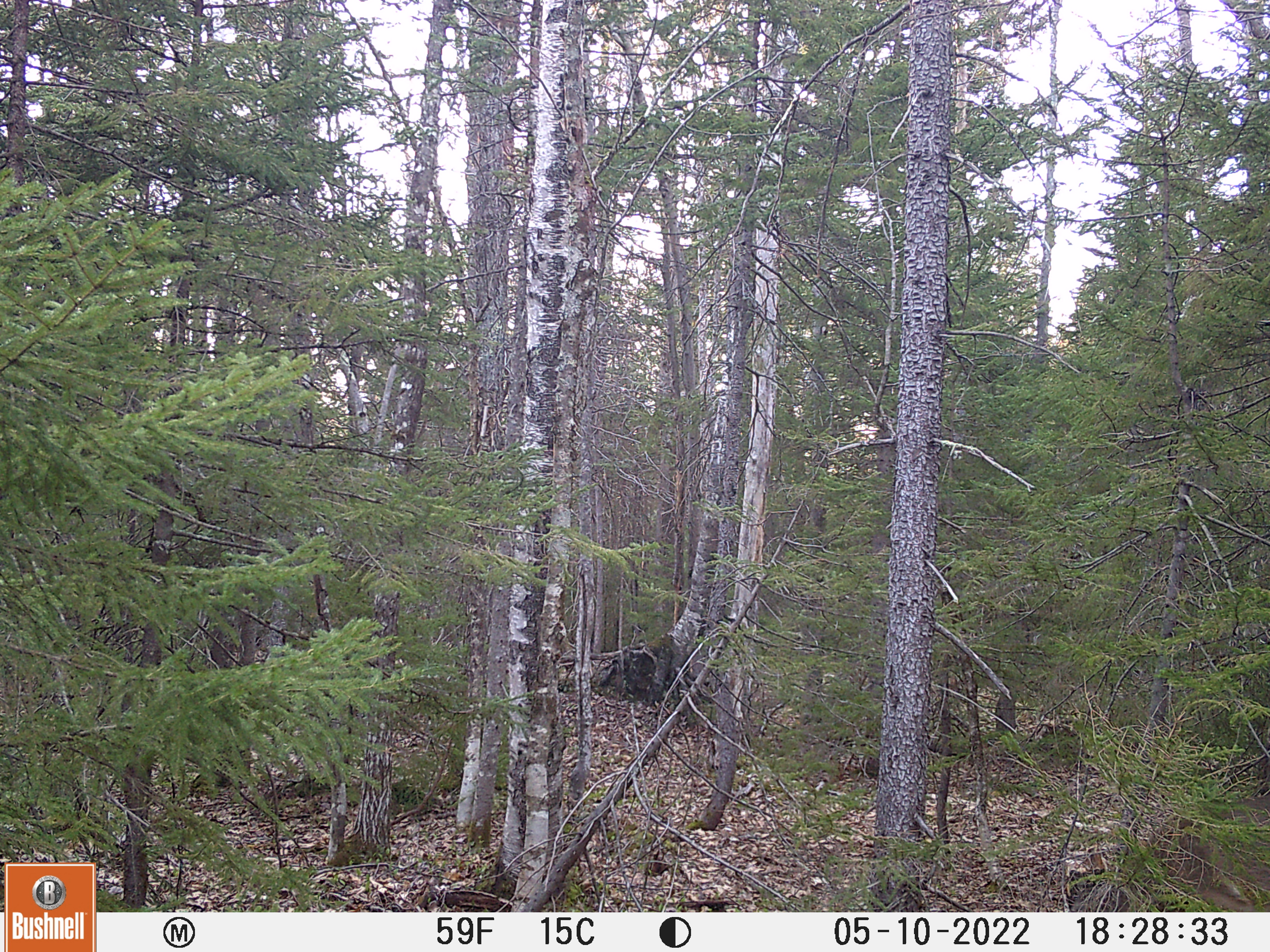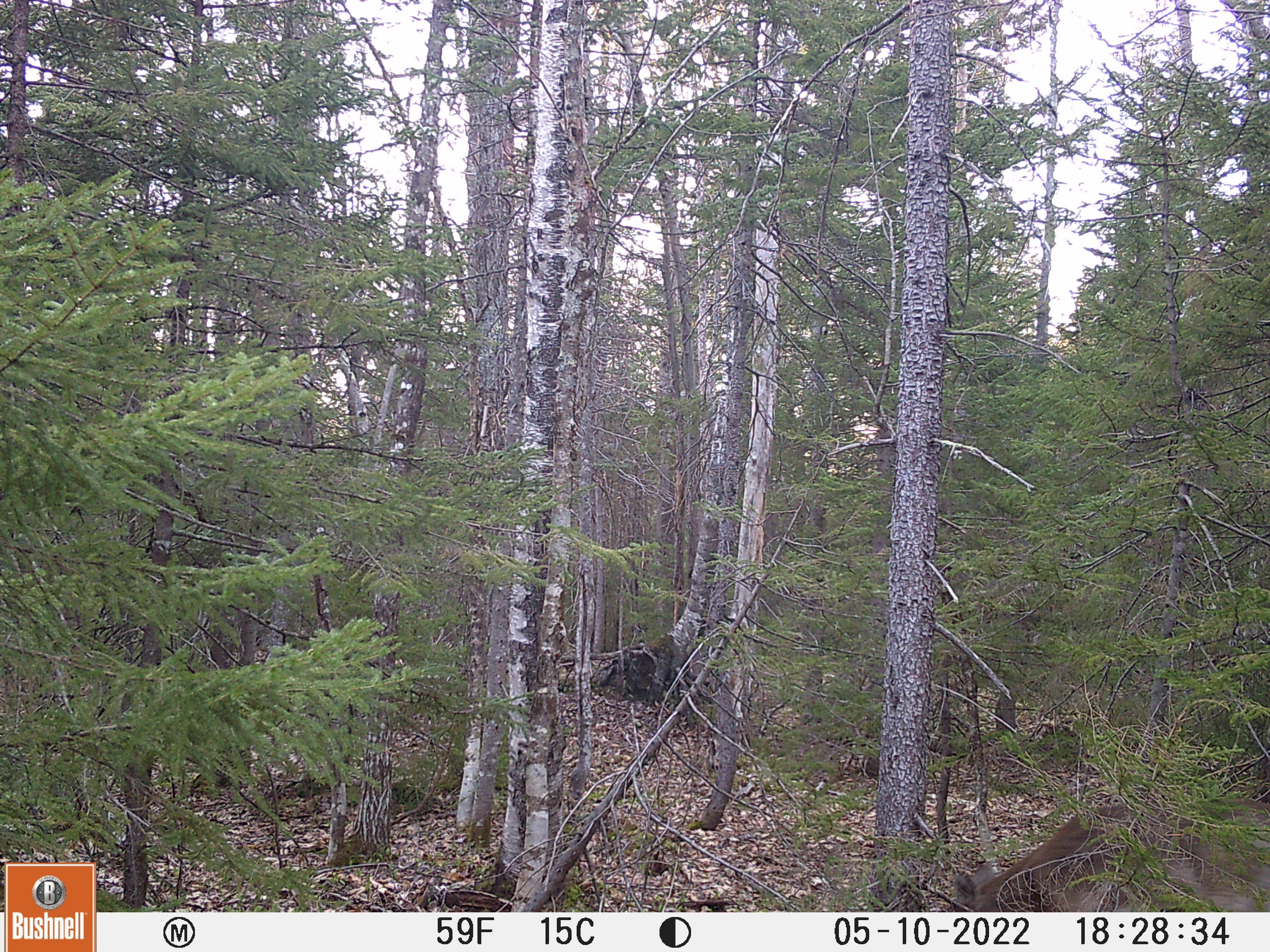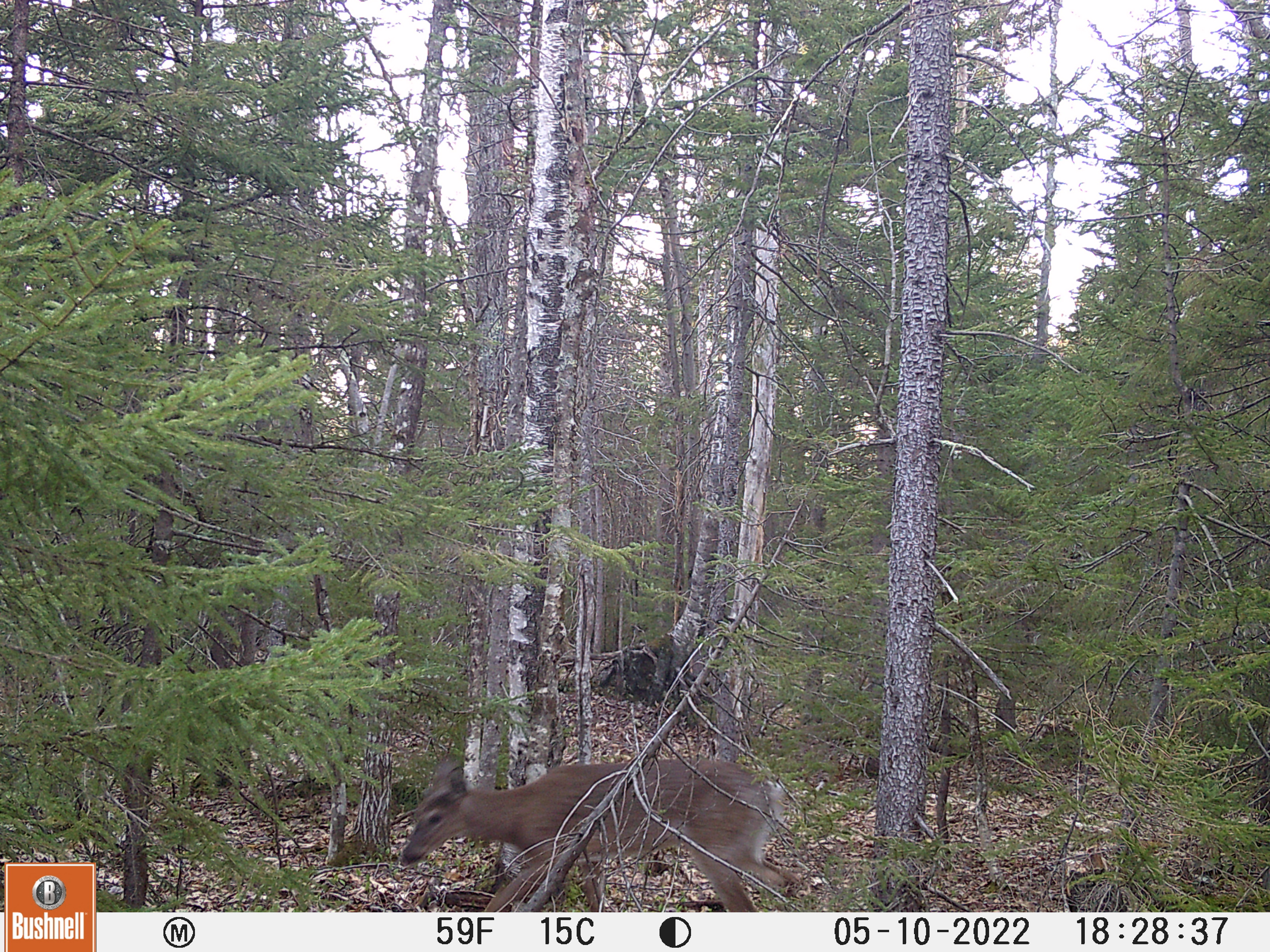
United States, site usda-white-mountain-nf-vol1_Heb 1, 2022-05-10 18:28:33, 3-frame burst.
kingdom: Animalia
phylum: Chordata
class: Mammalia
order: Artiodactyla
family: Cervidae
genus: Odocoileus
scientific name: Odocoileus virginianus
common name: white-tailed deer